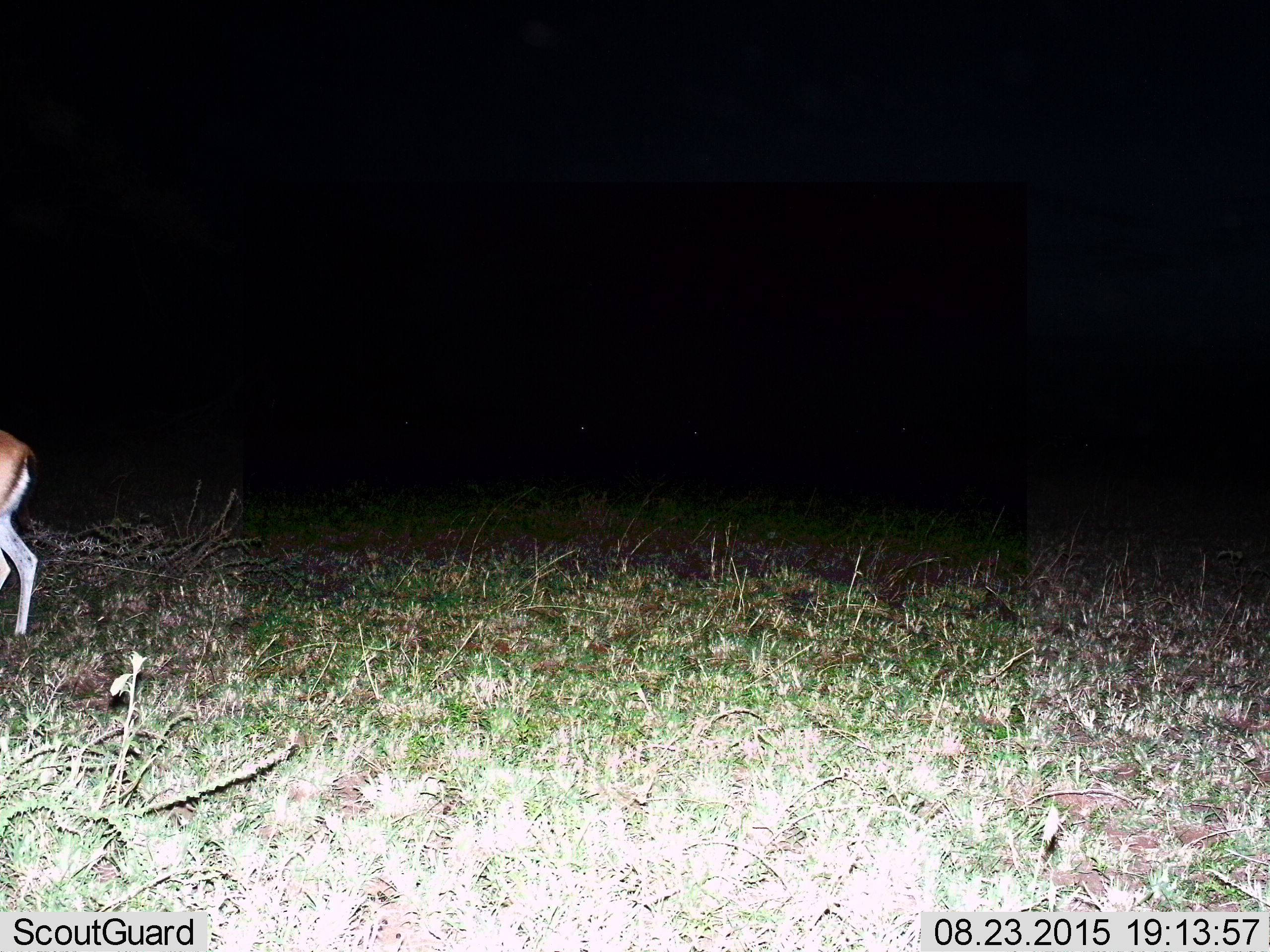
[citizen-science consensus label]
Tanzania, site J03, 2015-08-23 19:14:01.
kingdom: Animalia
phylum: Chordata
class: Mammalia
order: Artiodactyla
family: Bovidae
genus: Eudorcas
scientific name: Eudorcas thomsonii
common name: thomson's gazelle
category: gazellethomsons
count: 1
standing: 38%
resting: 0%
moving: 75%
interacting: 0%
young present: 0%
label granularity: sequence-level